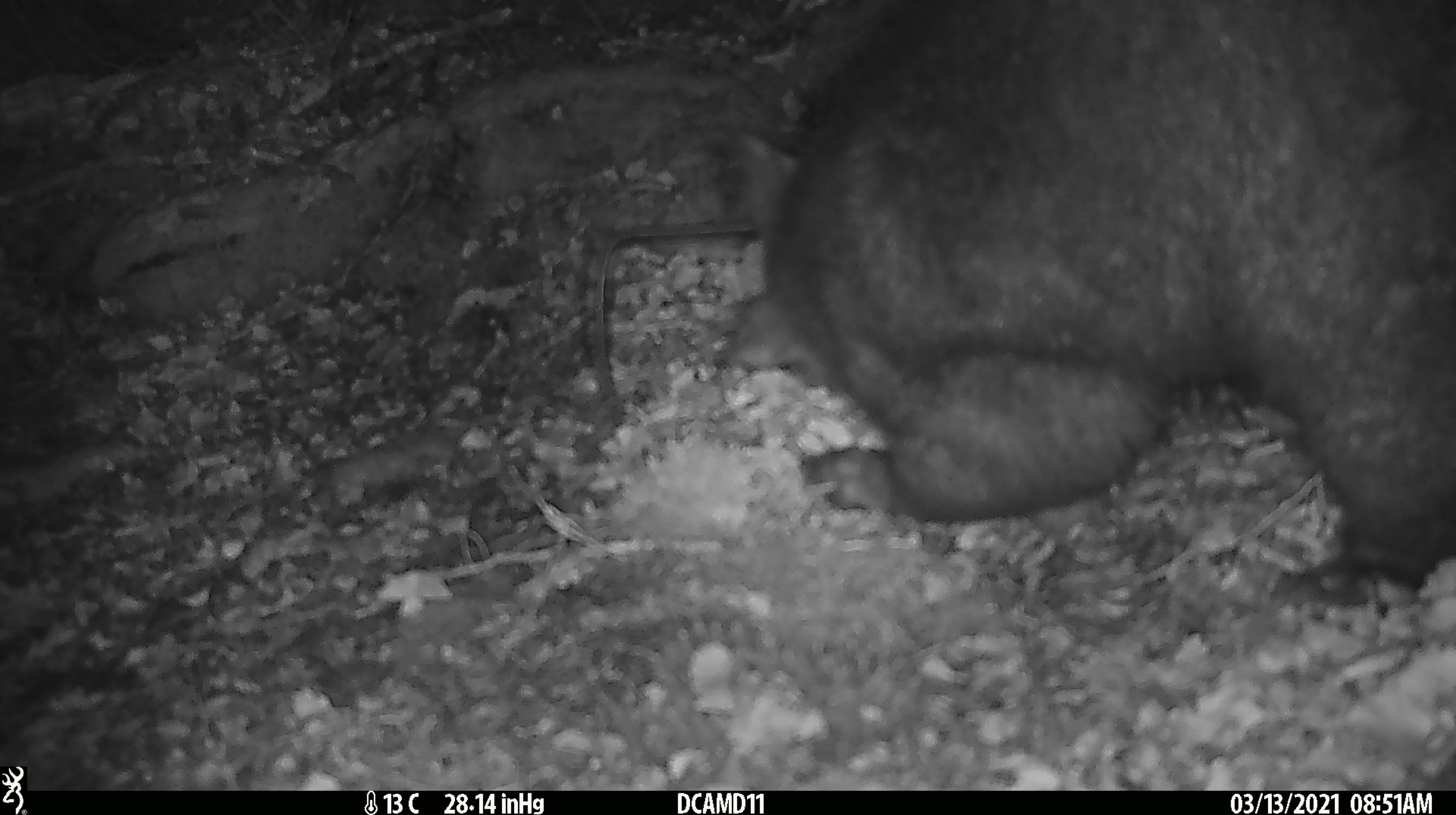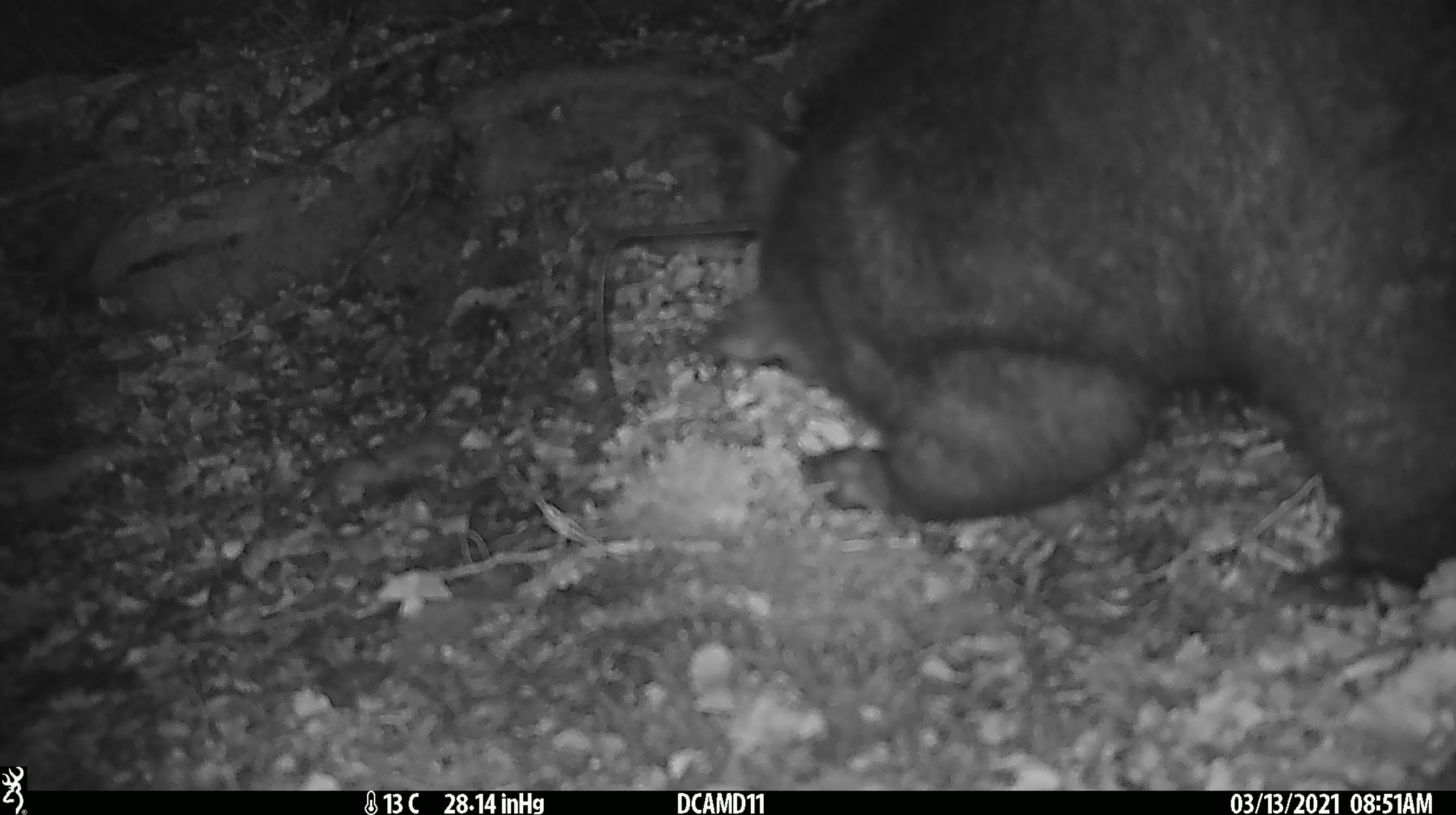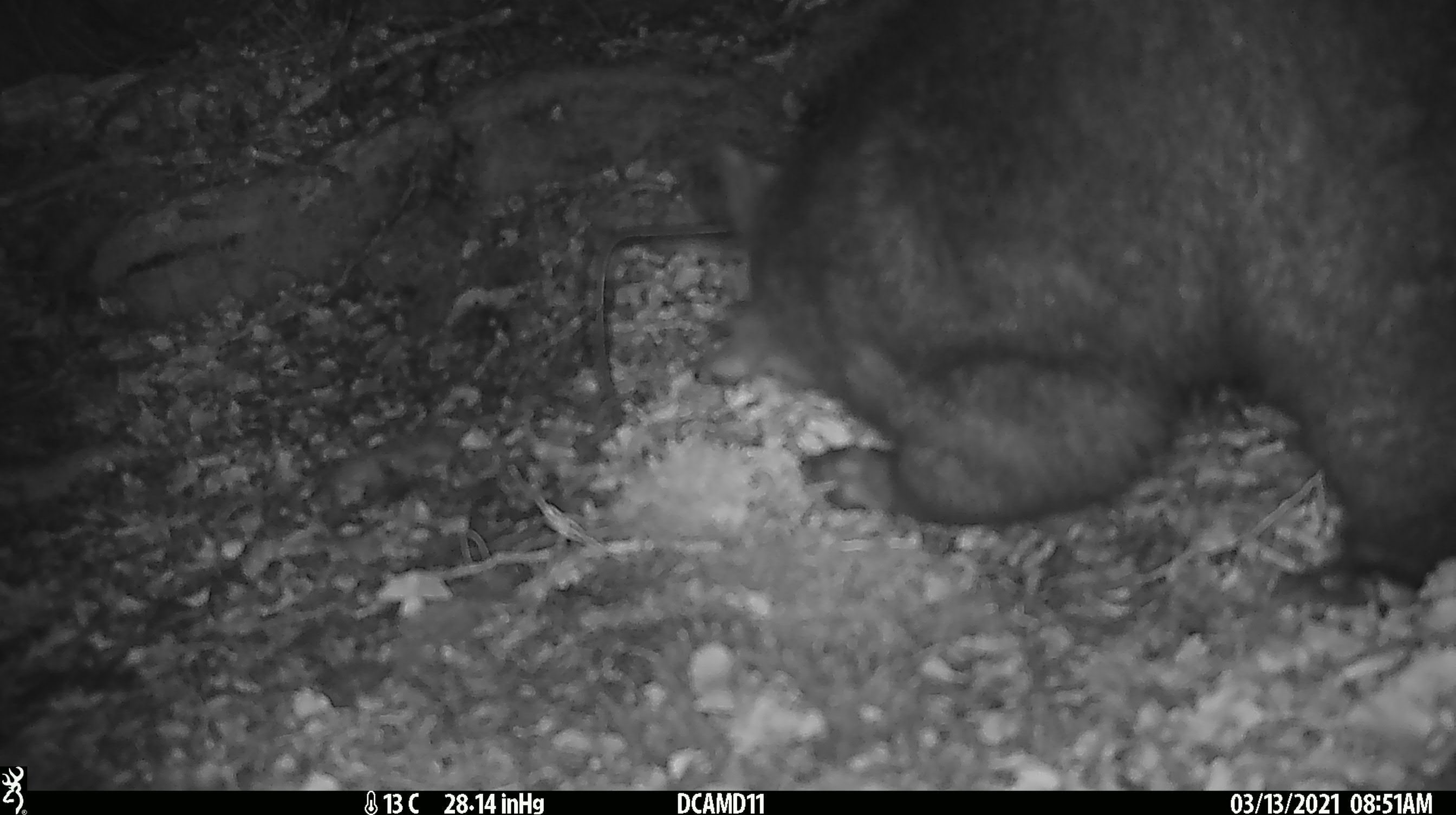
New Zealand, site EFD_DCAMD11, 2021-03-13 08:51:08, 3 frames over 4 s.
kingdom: Animalia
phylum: Chordata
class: Mammalia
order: Diprotodontia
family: Phalangeridae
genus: Trichosurus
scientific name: Trichosurus vulpecula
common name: common brushtail possum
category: possum